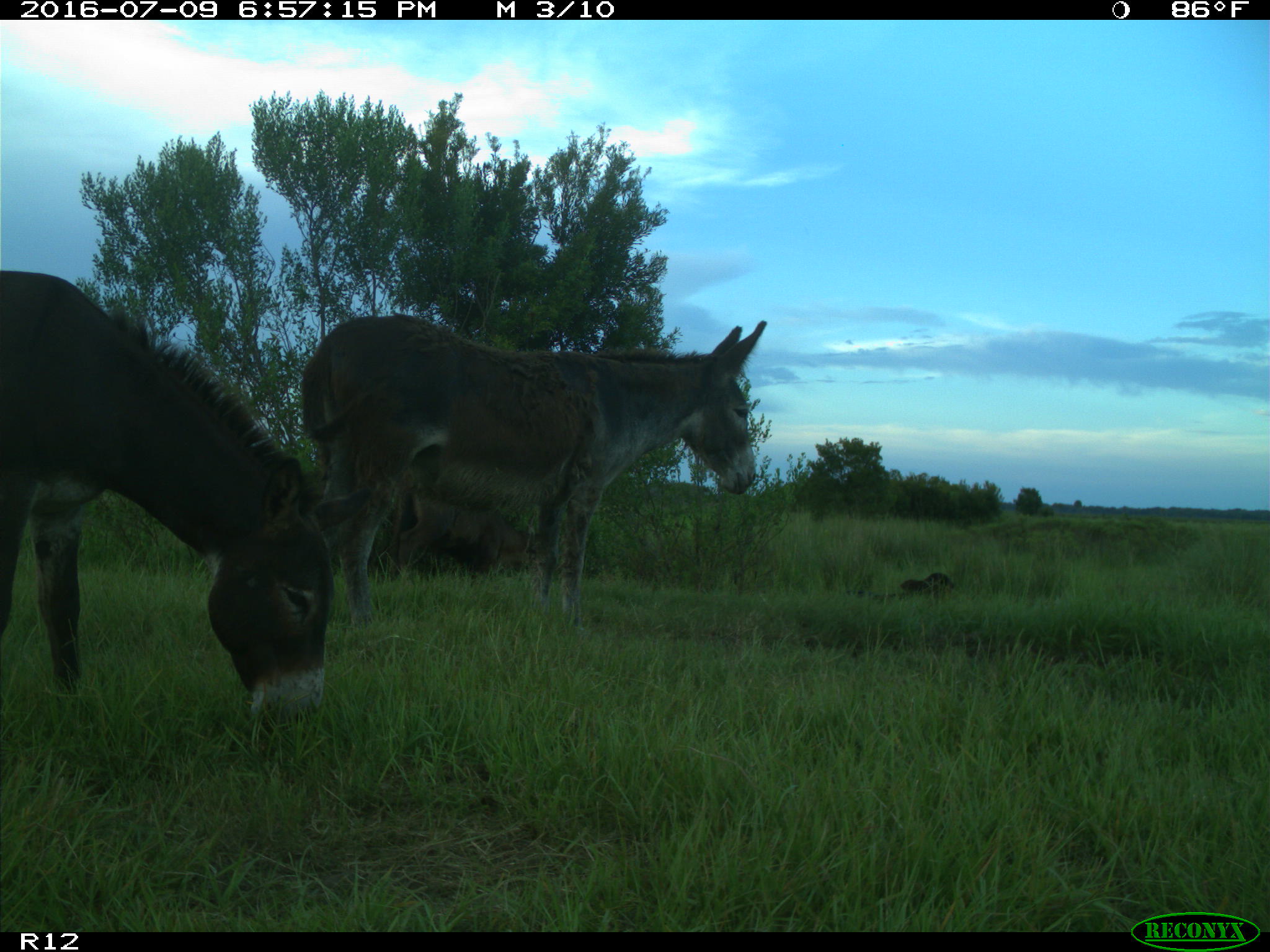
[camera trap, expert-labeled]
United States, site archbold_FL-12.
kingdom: Animalia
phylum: Chordata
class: Mammalia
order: Artiodactyla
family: Bovidae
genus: Bos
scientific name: Bos taurus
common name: domestic cow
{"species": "Bos taurus (domestic cow)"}